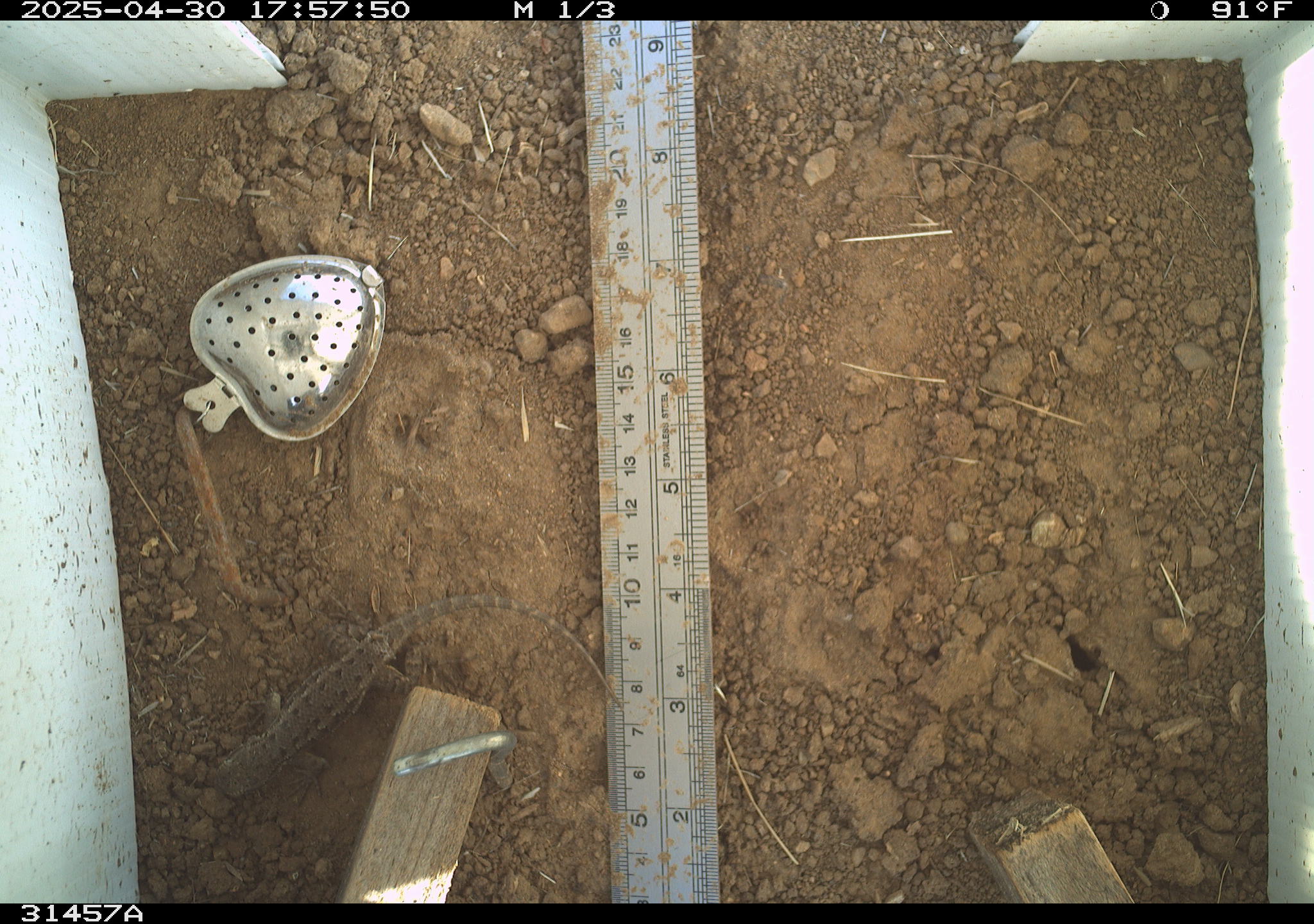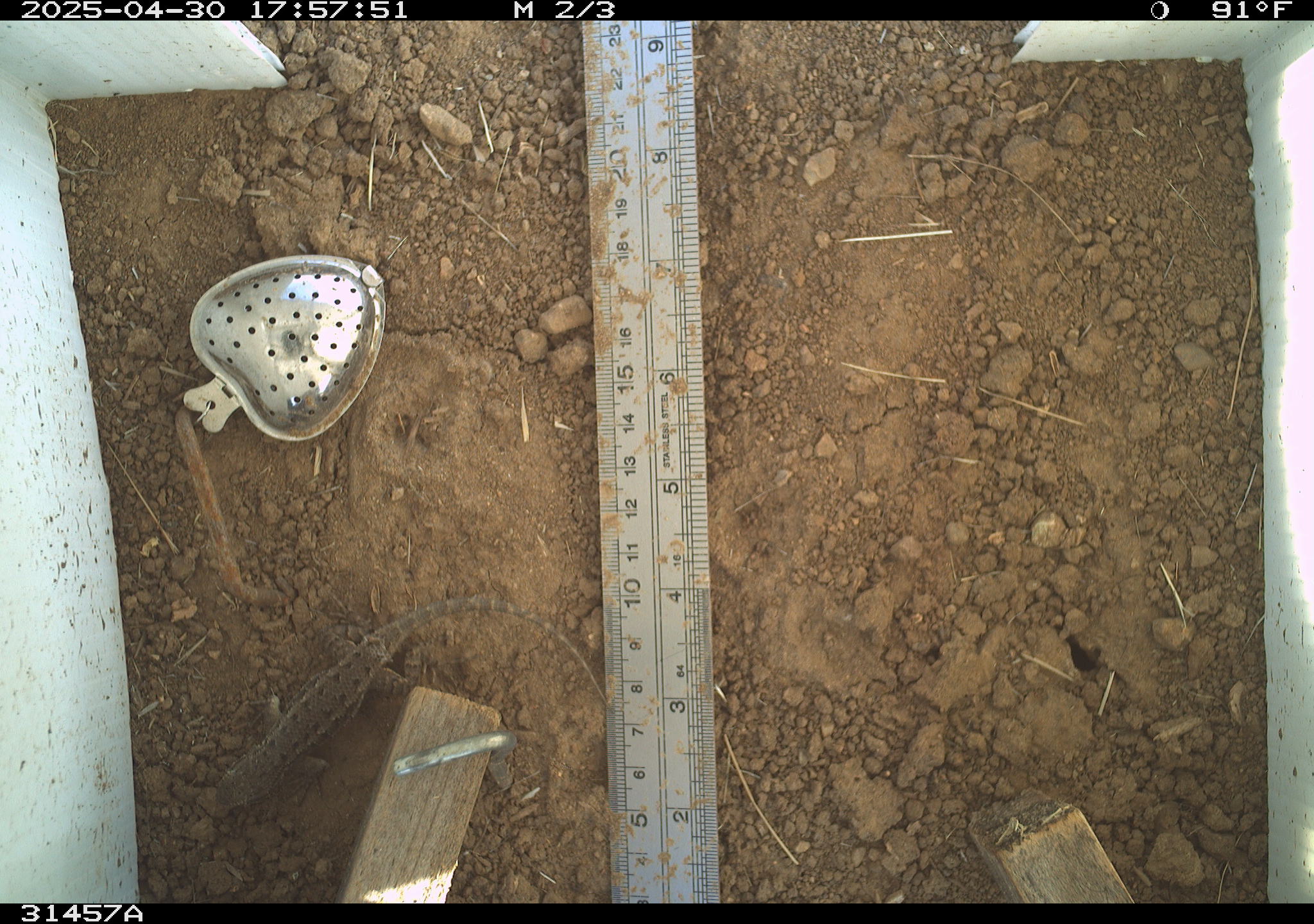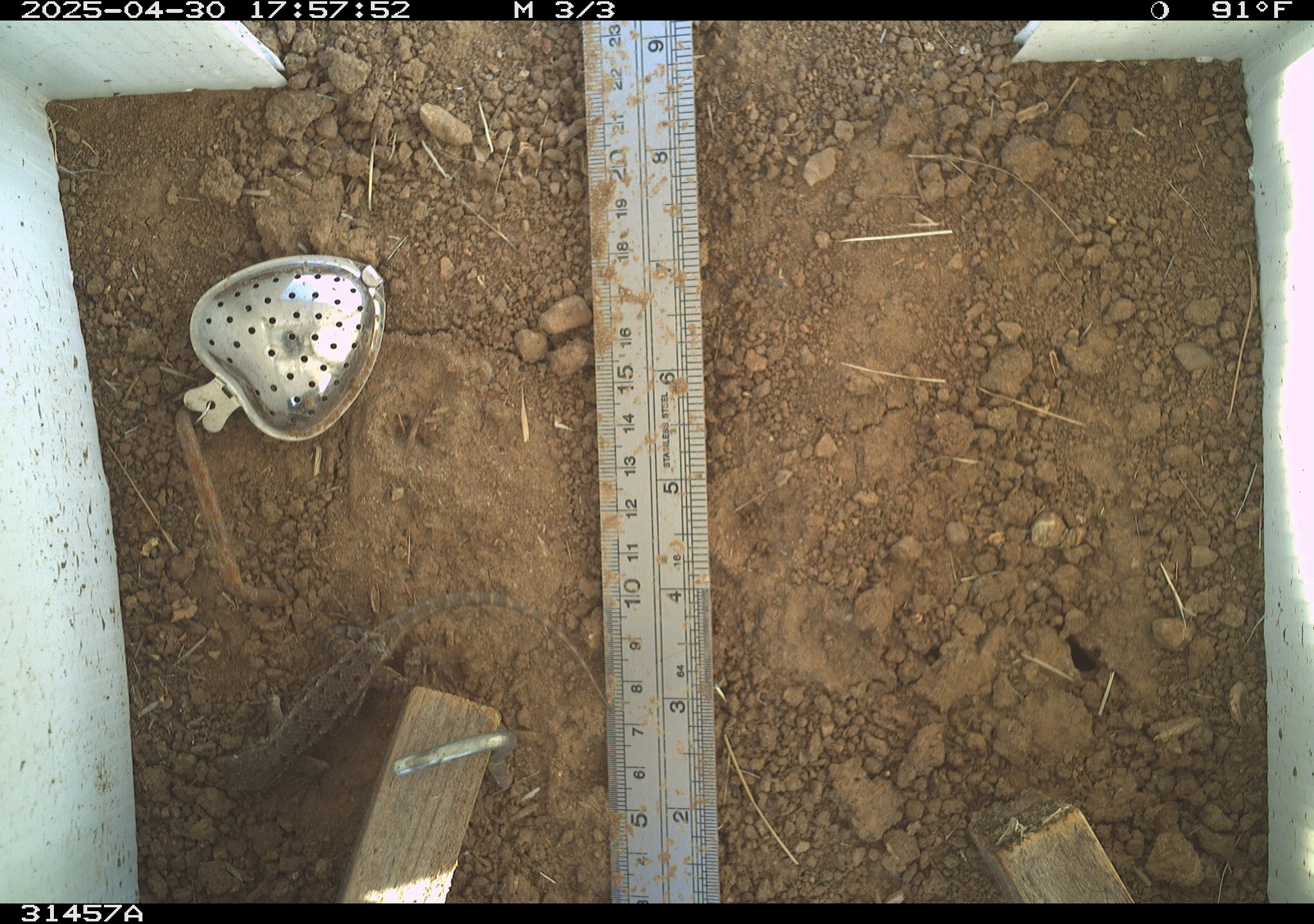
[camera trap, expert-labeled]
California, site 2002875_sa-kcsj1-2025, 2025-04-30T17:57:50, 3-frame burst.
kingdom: Animalia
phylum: Chordata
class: Reptilia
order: Squamata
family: Phrynosomatidae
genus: Sceloporus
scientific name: Sceloporus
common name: spiny lizards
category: sceloporus species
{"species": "sceloporus species (spiny lizards) (Sceloporus)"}